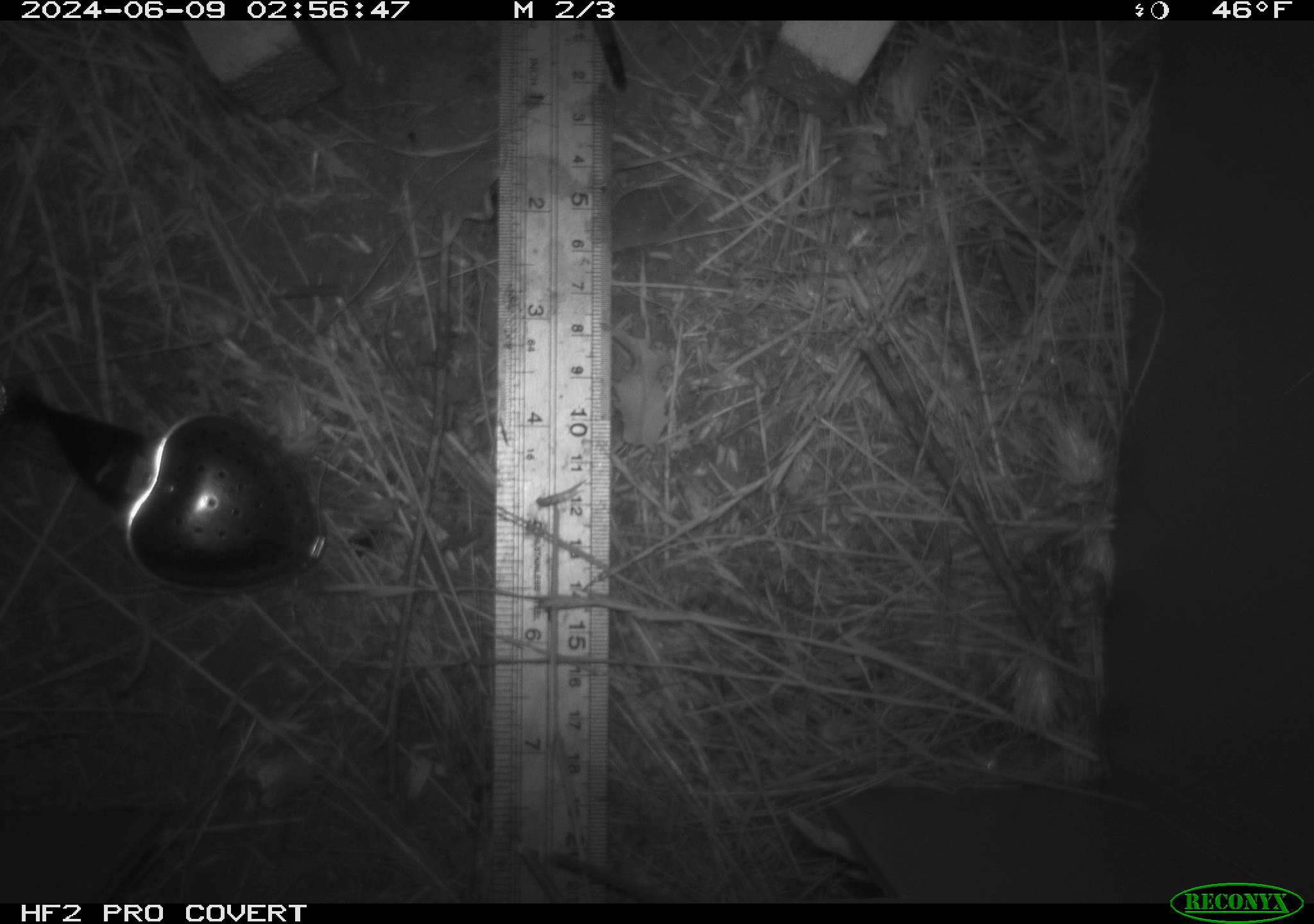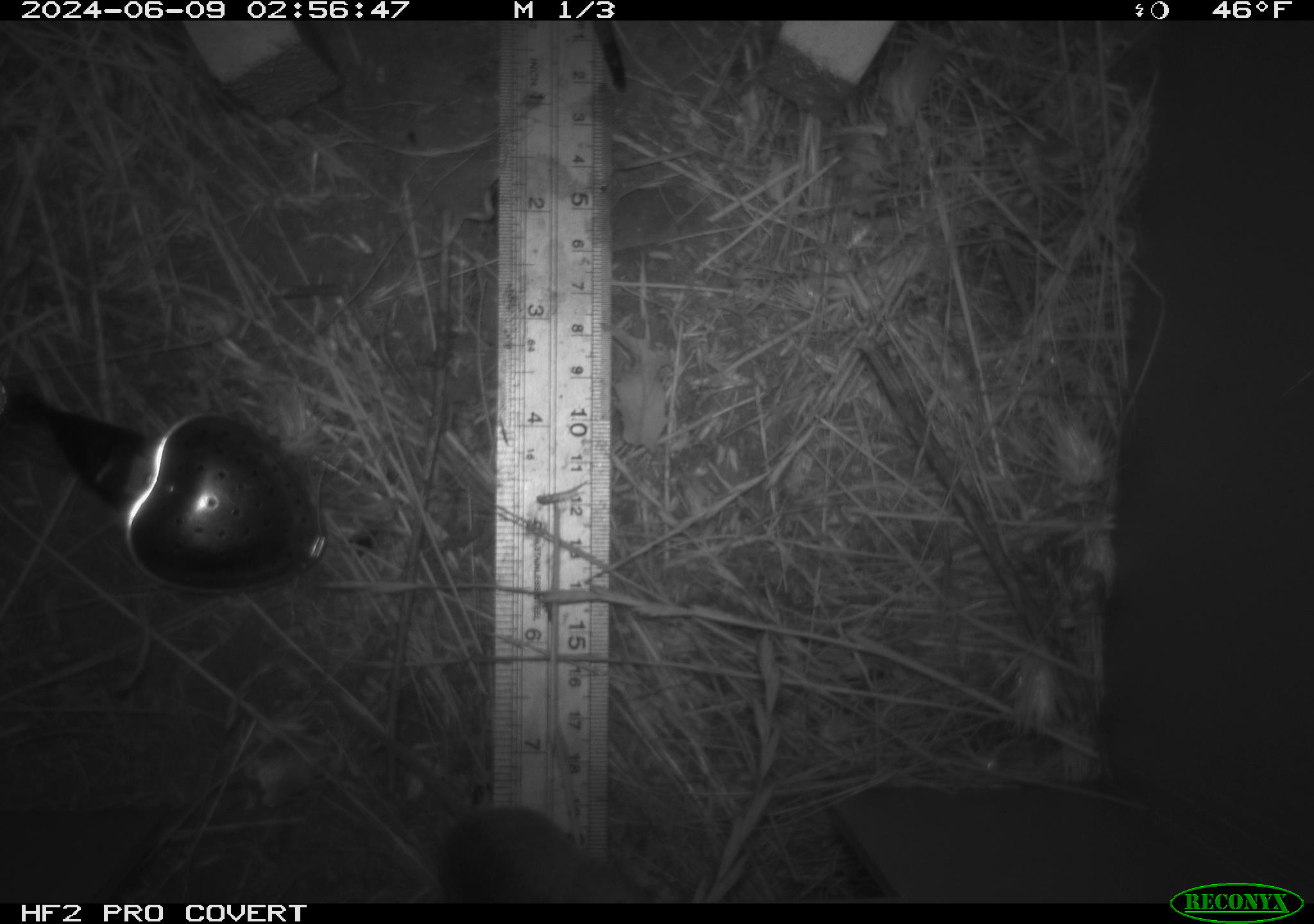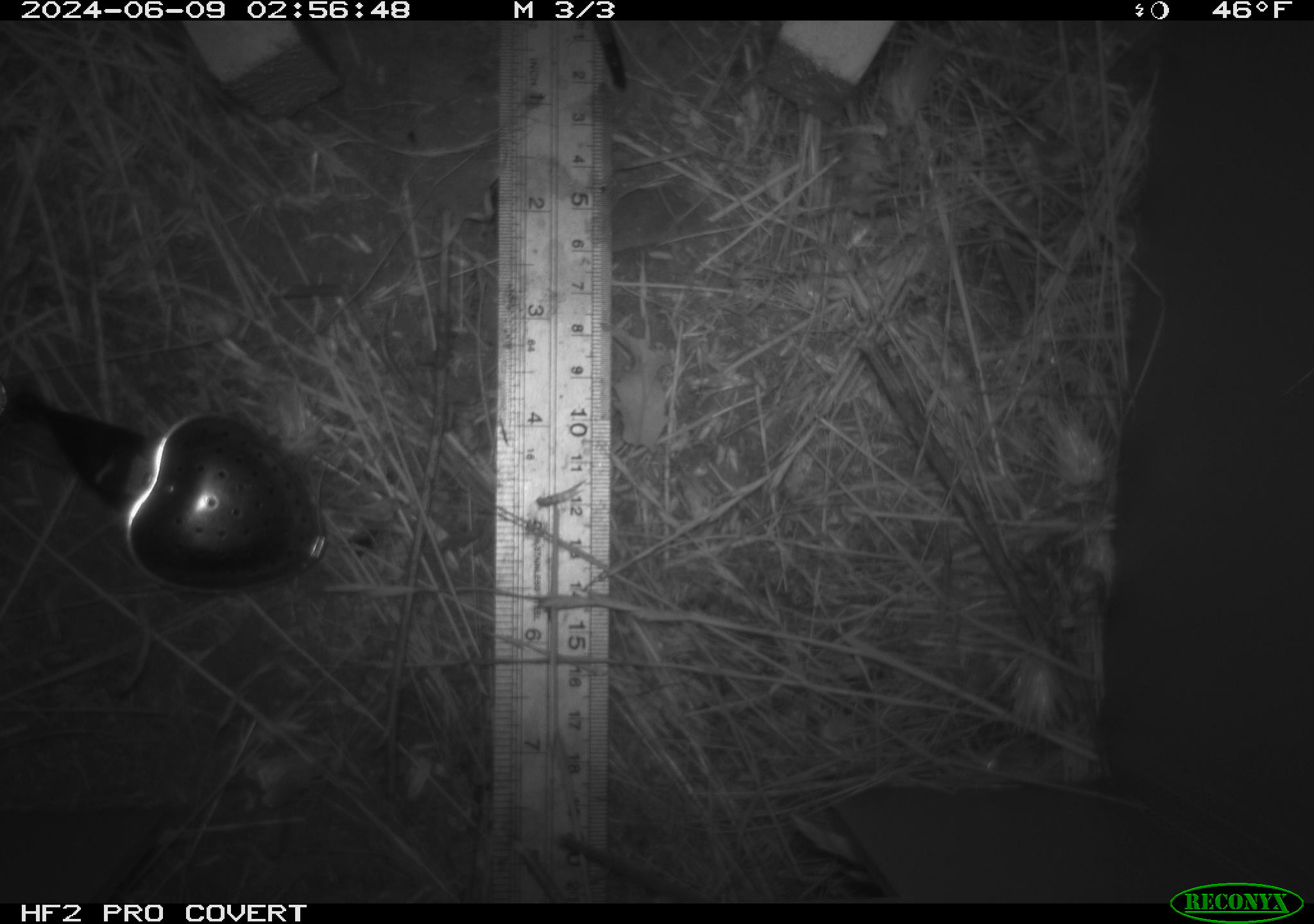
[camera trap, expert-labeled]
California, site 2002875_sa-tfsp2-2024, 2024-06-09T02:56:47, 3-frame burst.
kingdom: Animalia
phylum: Chordata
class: Mammalia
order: Rodentia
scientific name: Rodentia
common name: rodent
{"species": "rodent (Rodentia)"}